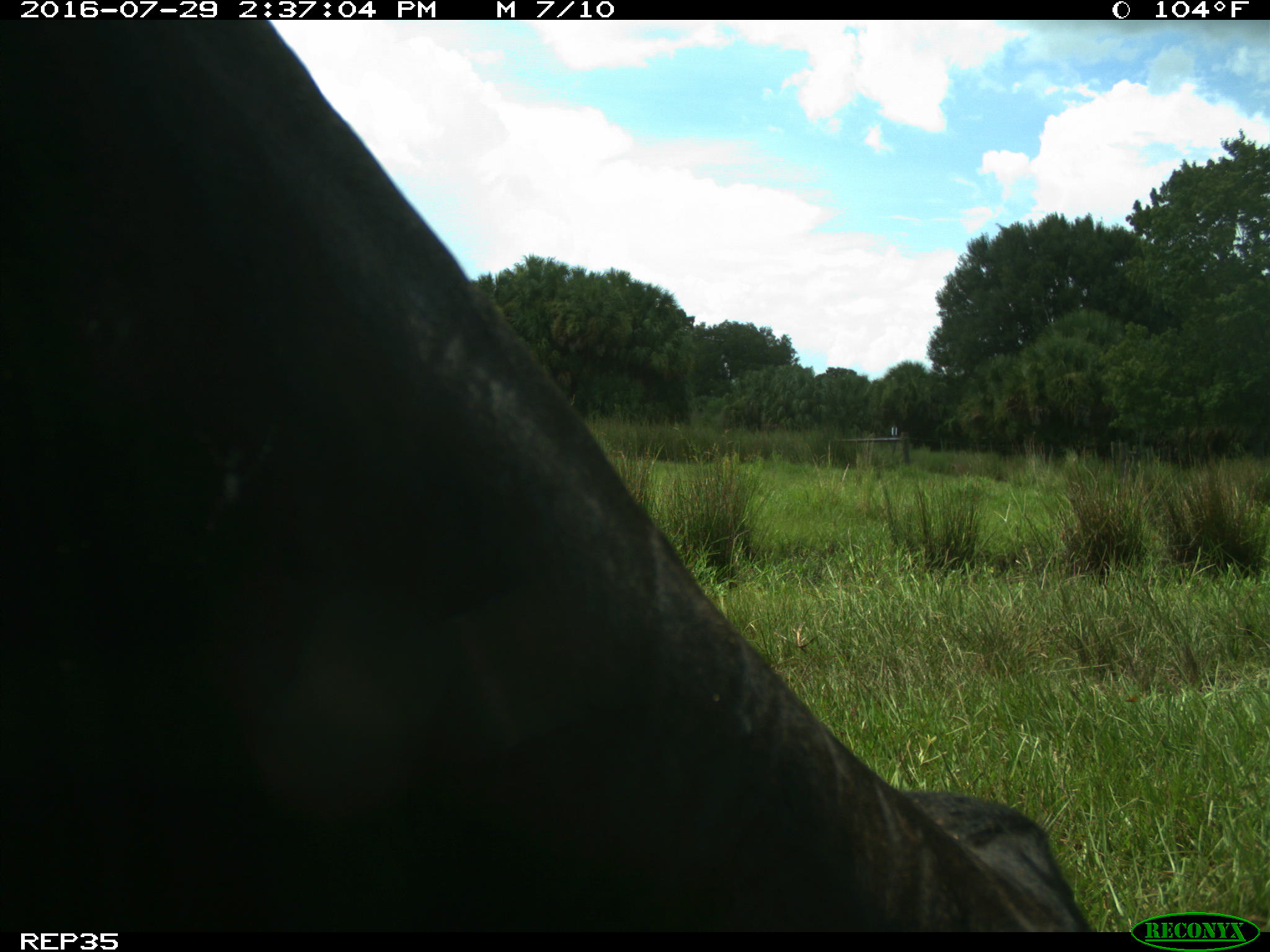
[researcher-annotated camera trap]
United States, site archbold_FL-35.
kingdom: Animalia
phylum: Chordata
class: Mammalia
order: Artiodactyla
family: Bovidae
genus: Bos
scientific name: Bos taurus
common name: domestic cow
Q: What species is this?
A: Bos taurus (domestic cow).